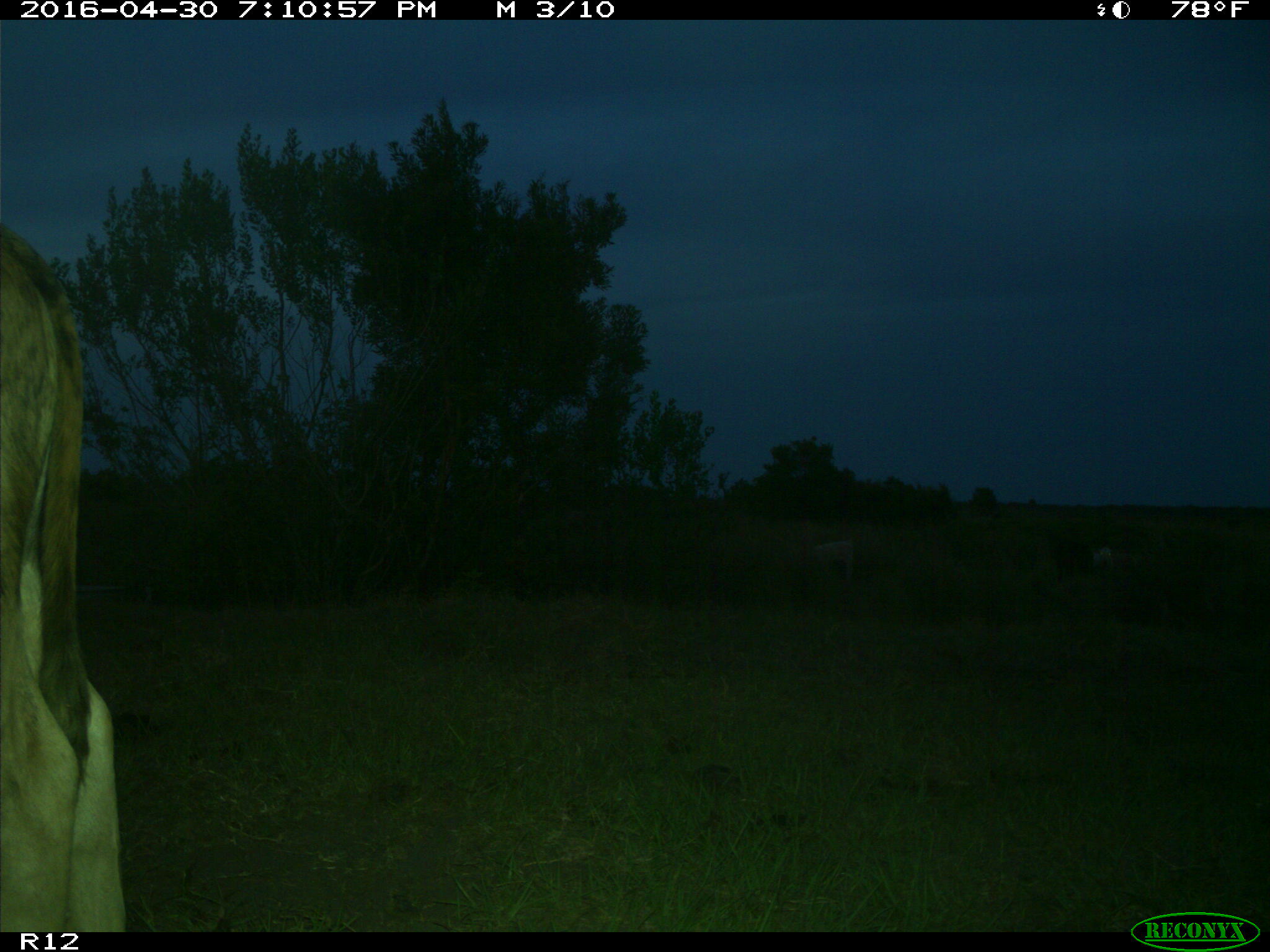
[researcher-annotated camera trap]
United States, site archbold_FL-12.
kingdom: Animalia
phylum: Chordata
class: Mammalia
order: Artiodactyla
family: Bovidae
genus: Bos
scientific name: Bos taurus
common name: domestic cow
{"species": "Bos taurus (domestic cow)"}